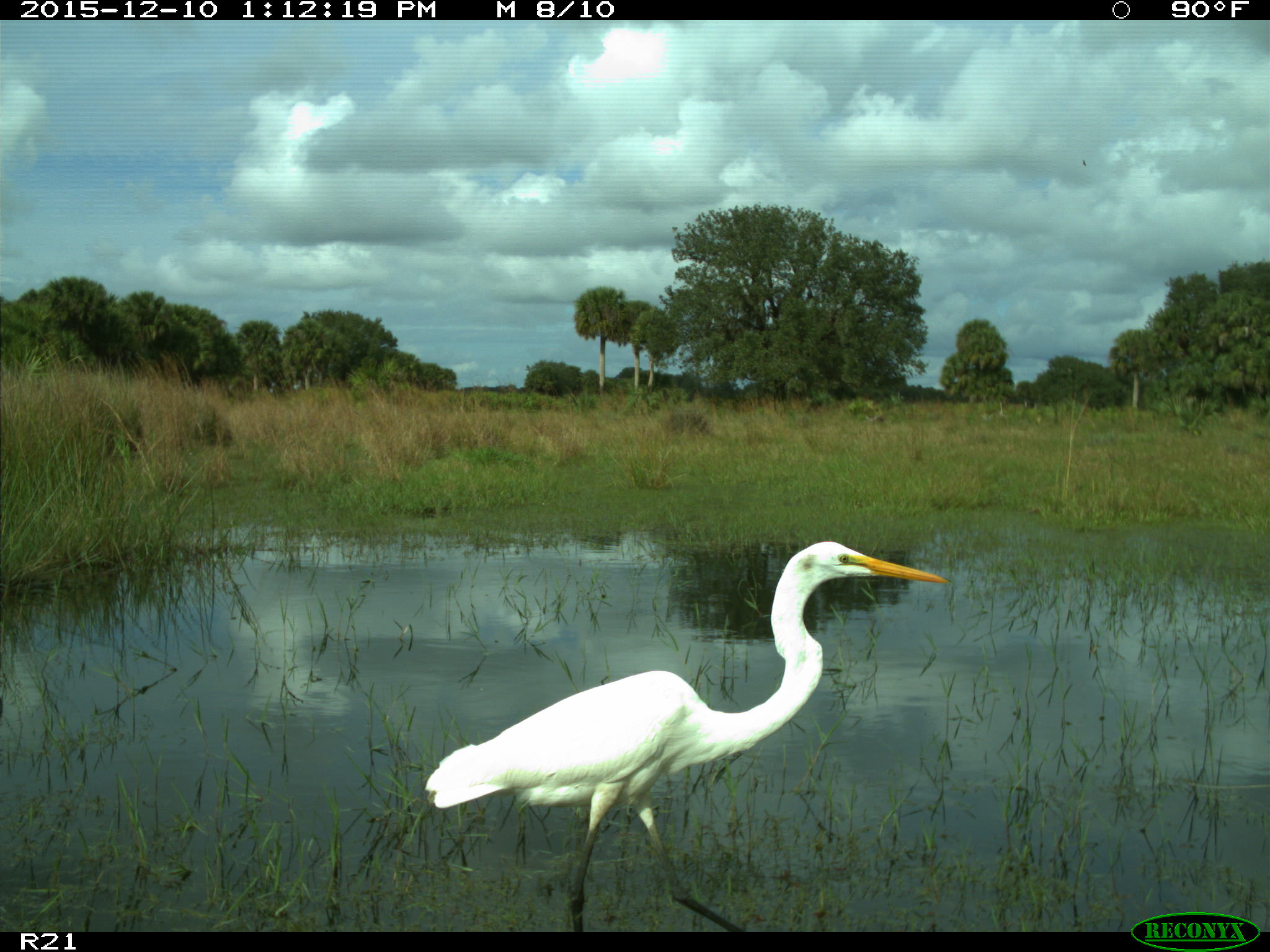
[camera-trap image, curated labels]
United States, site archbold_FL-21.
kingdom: Animalia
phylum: Chordata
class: Aves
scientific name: Aves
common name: birds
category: unidentified bird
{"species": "unidentified bird (birds) (Aves)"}